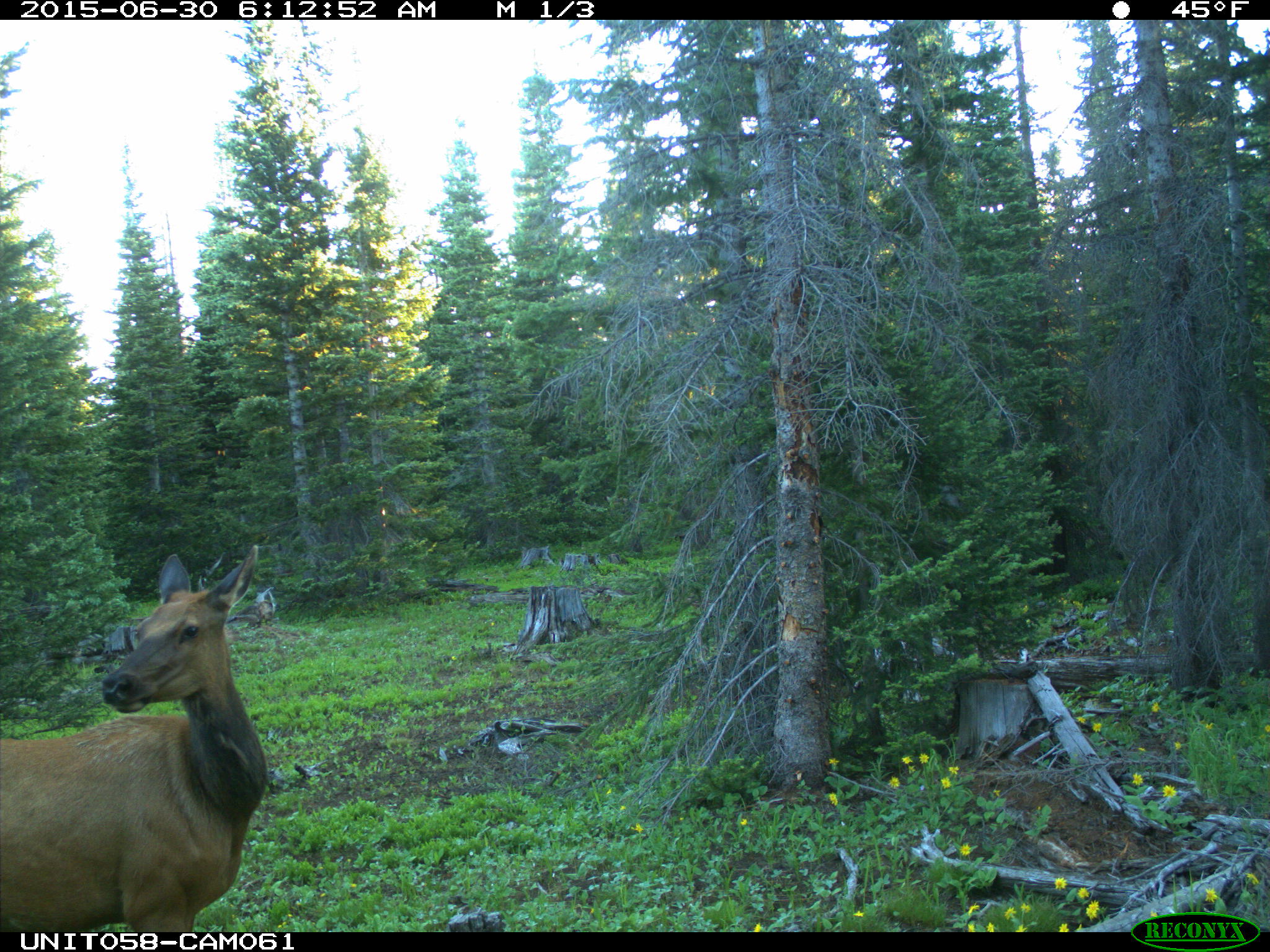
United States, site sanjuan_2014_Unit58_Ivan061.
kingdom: Animalia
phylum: Chordata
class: Mammalia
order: Artiodactyla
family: Cervidae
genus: Cervus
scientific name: Cervus elaphus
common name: red deer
Cervus elaphus (red deer).